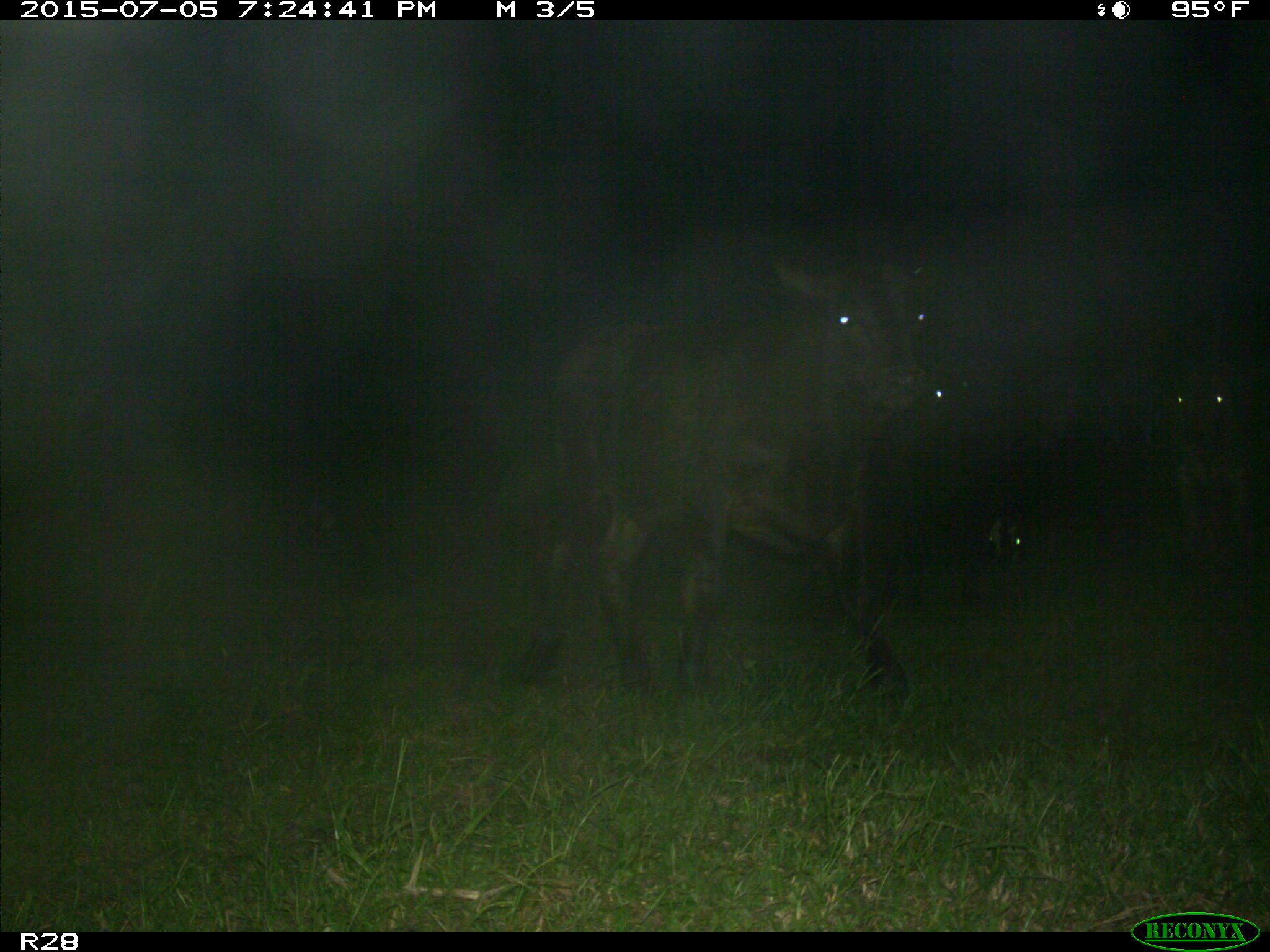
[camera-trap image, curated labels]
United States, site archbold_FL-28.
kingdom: Animalia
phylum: Chordata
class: Mammalia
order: Artiodactyla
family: Bovidae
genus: Bos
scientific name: Bos taurus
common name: domestic cow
Bos taurus (domestic cow).